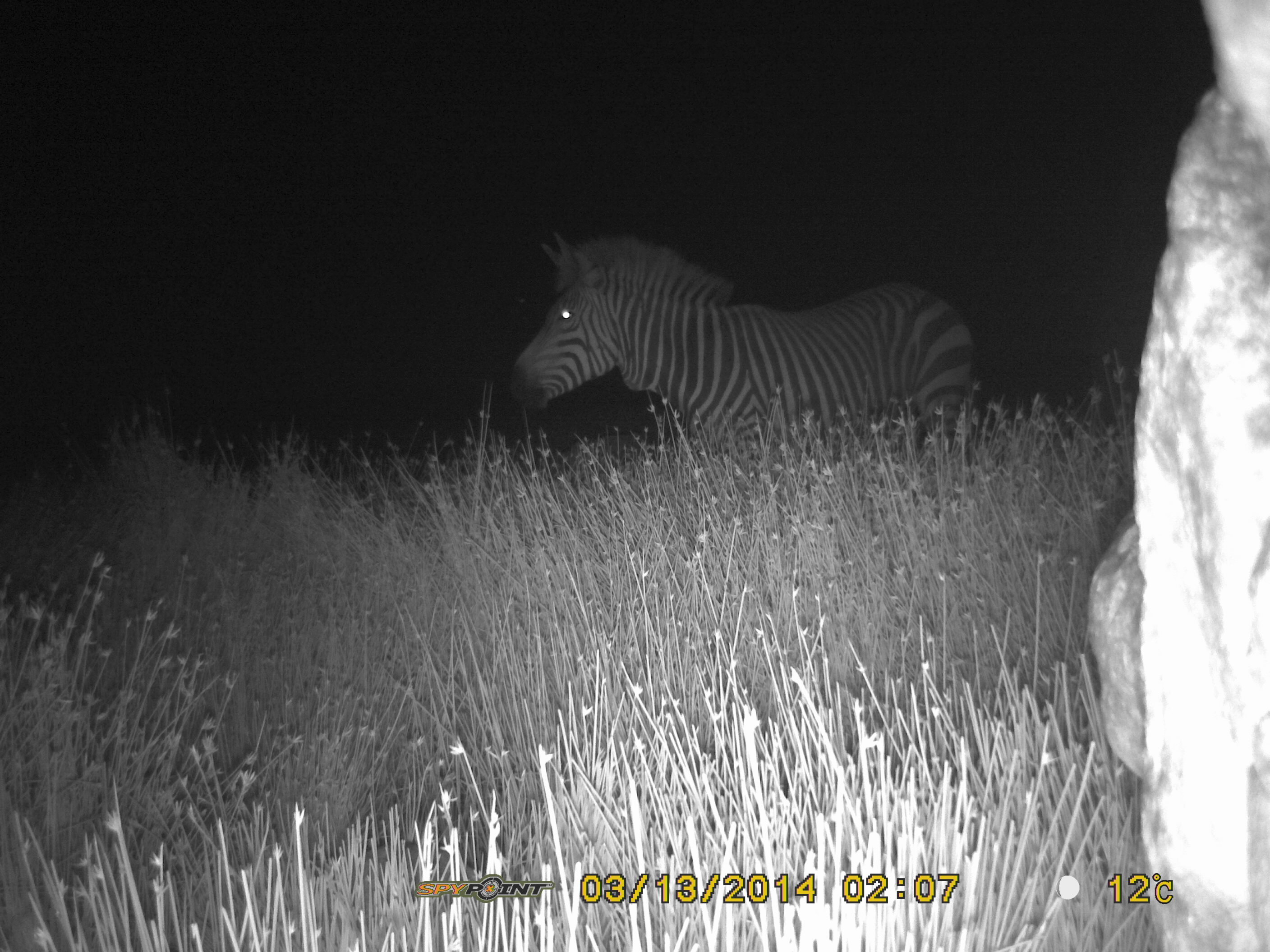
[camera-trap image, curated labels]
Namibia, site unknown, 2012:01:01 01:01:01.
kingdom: Animalia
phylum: Chordata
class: Mammalia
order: Perissodactyla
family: Equidae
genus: Equus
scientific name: Equus zebra hartmannae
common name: hartmann's mountain zebra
Equus zebra hartmannae (hartmann's mountain zebra).